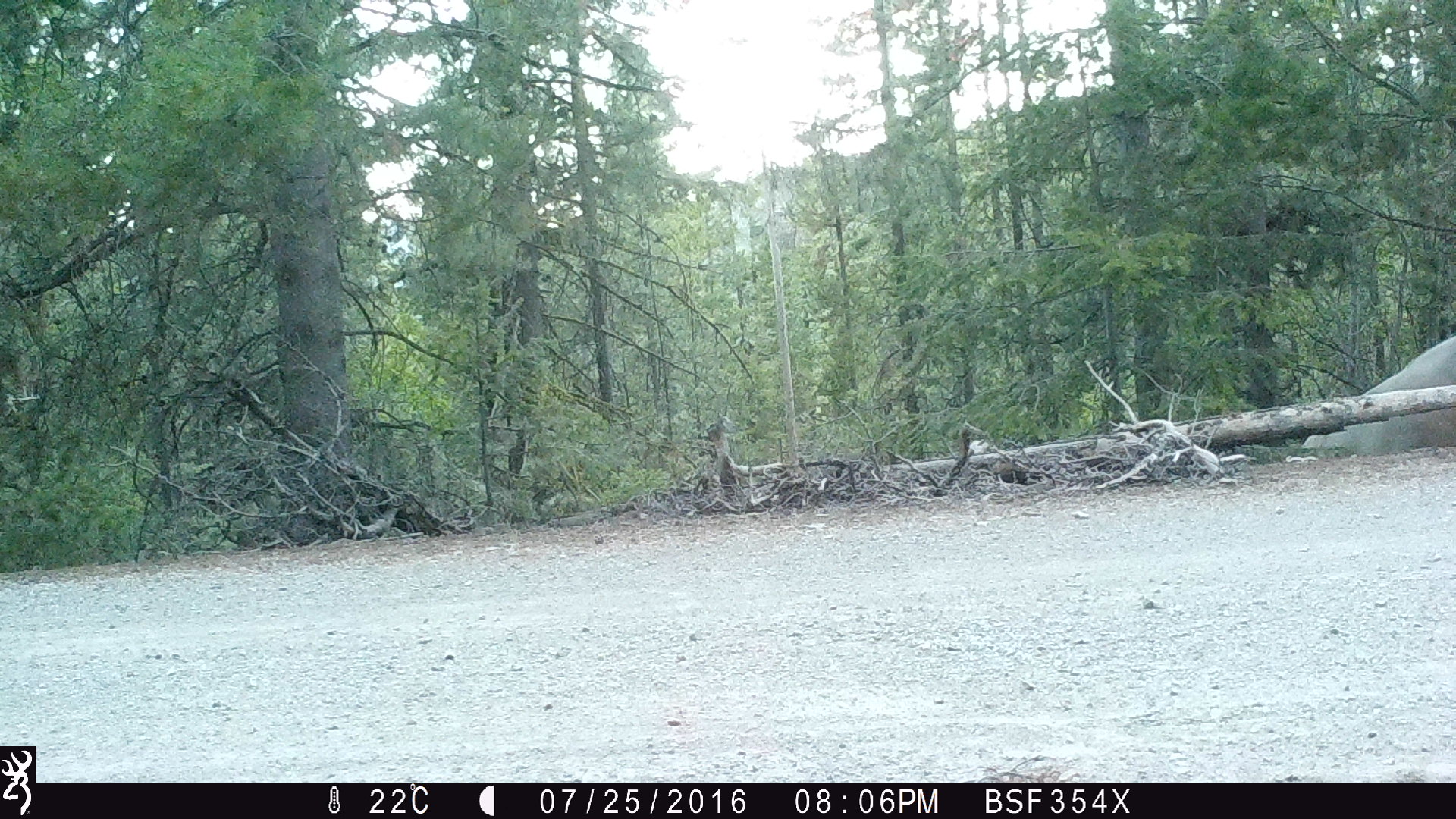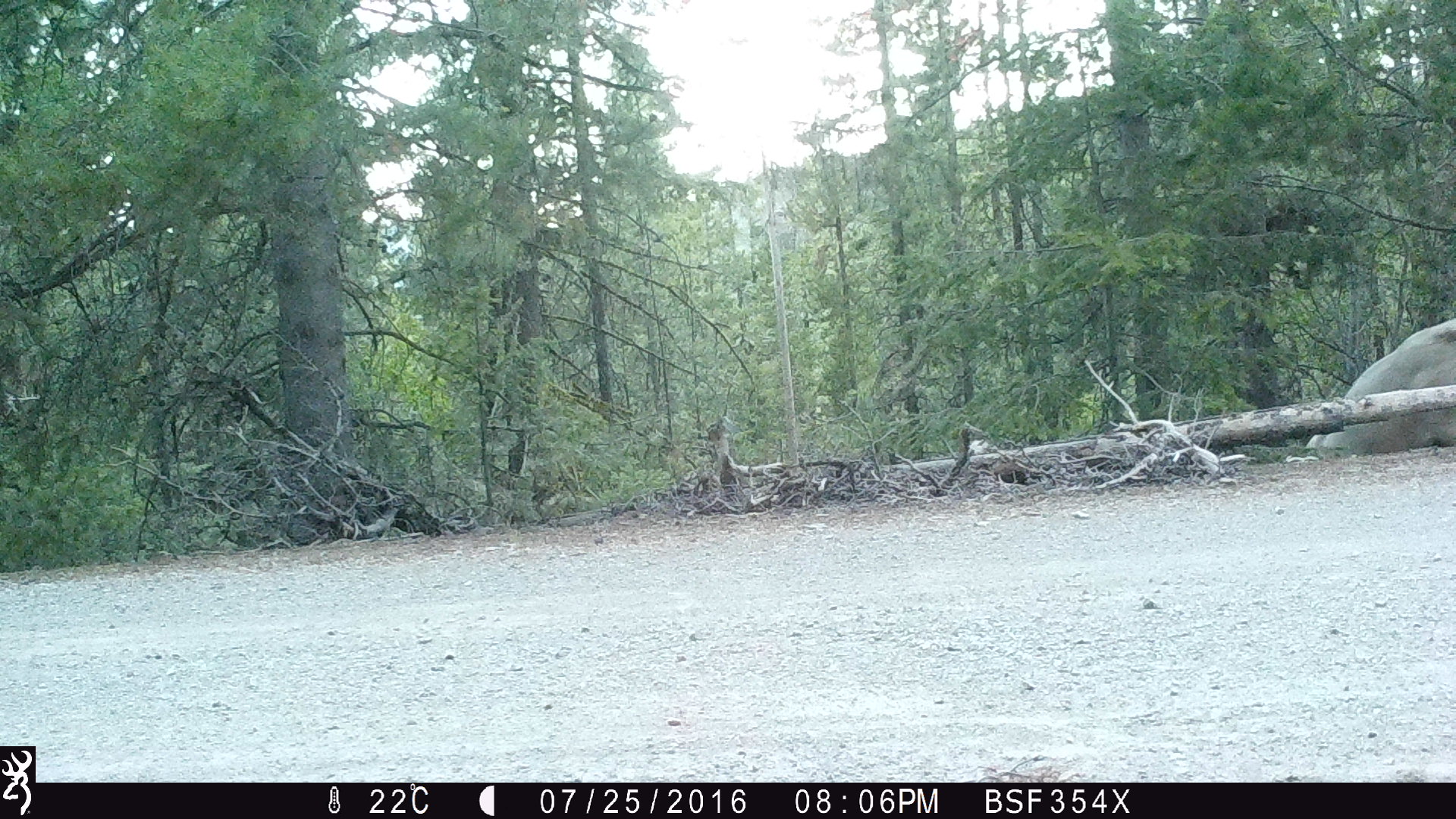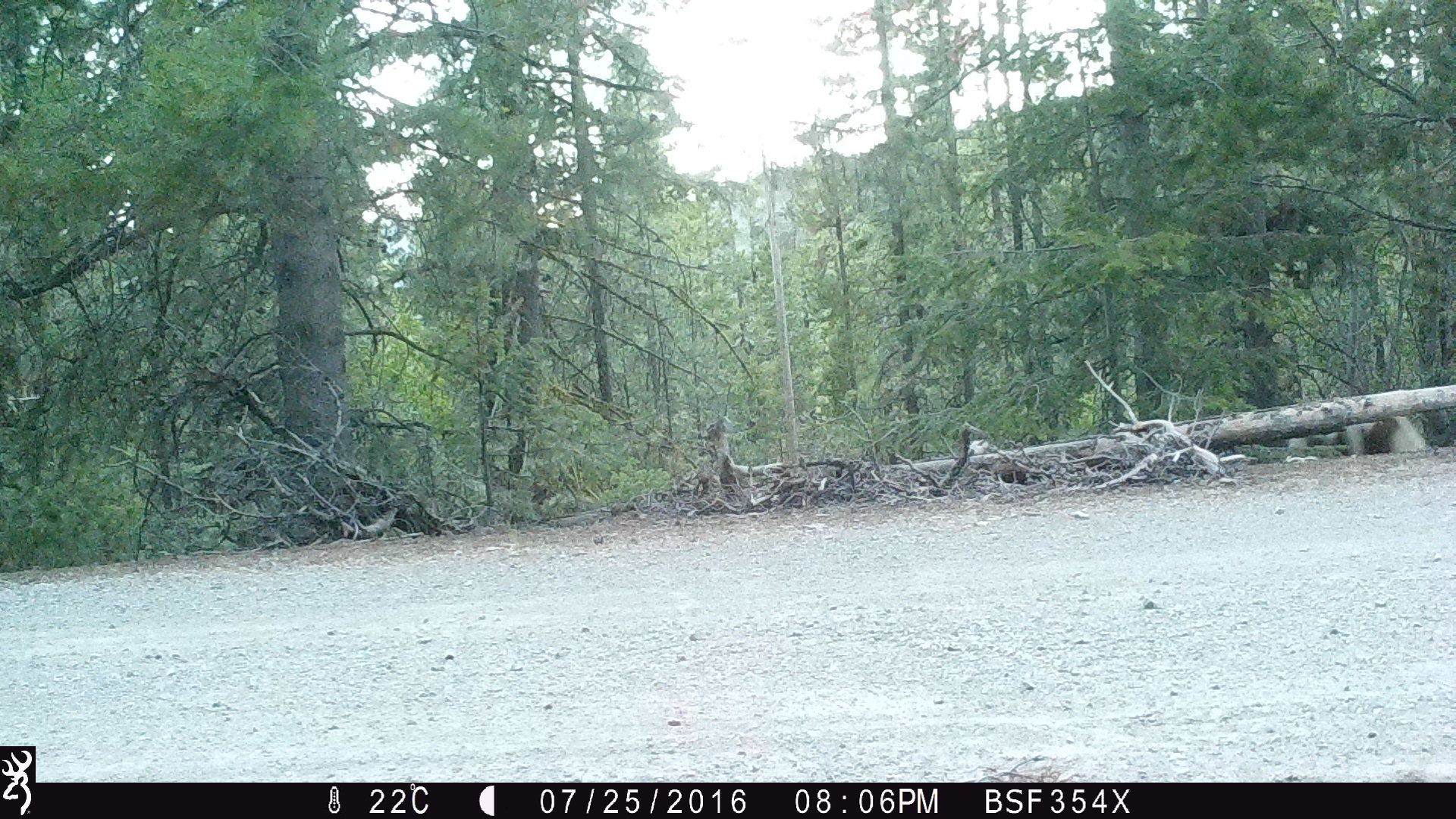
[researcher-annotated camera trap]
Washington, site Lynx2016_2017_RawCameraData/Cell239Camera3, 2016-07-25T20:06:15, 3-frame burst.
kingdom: Animalia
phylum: Chordata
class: Mammalia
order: Artiodactyla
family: Bovidae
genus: Bos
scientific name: Bos taurus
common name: domestic cattle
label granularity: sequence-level